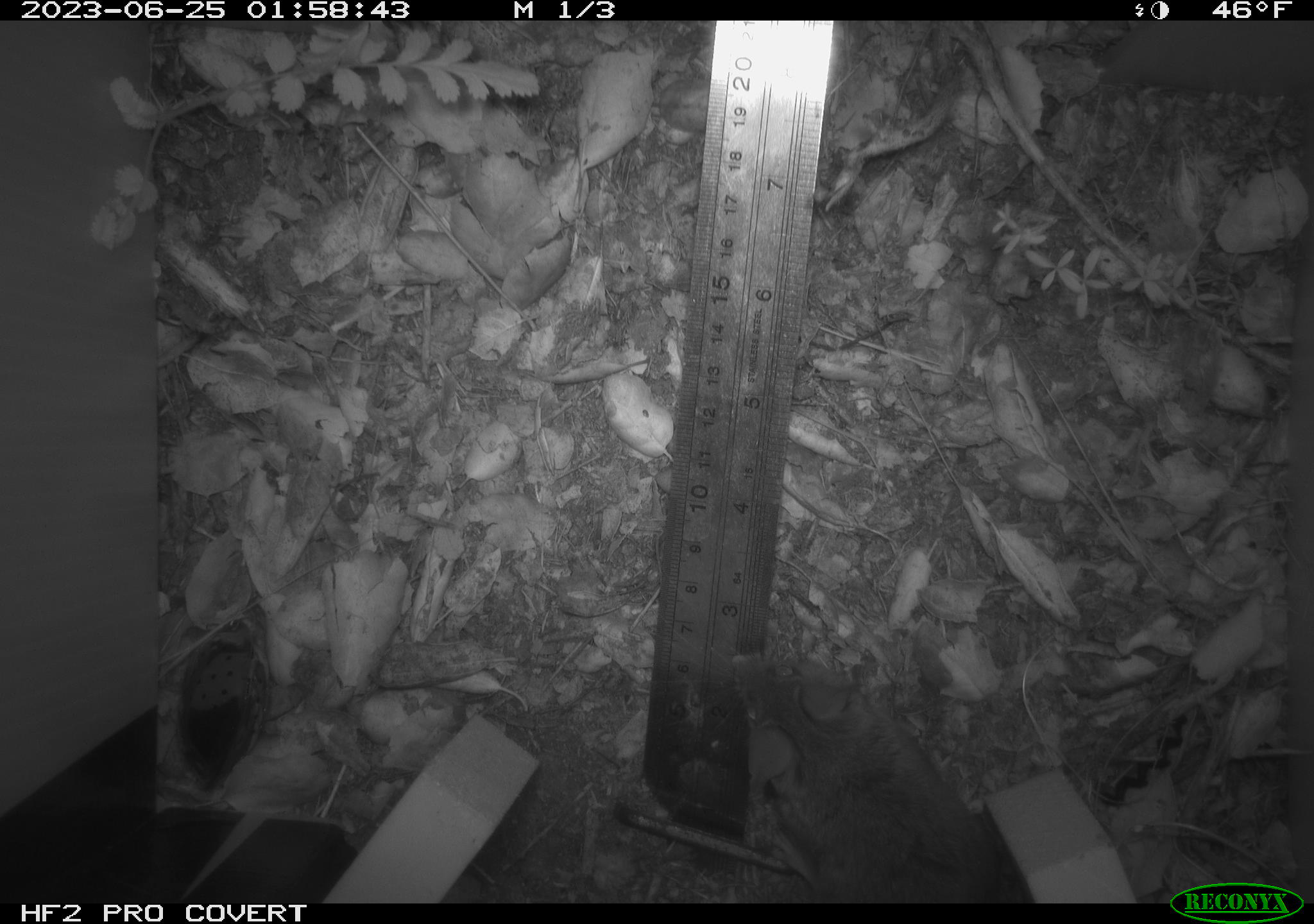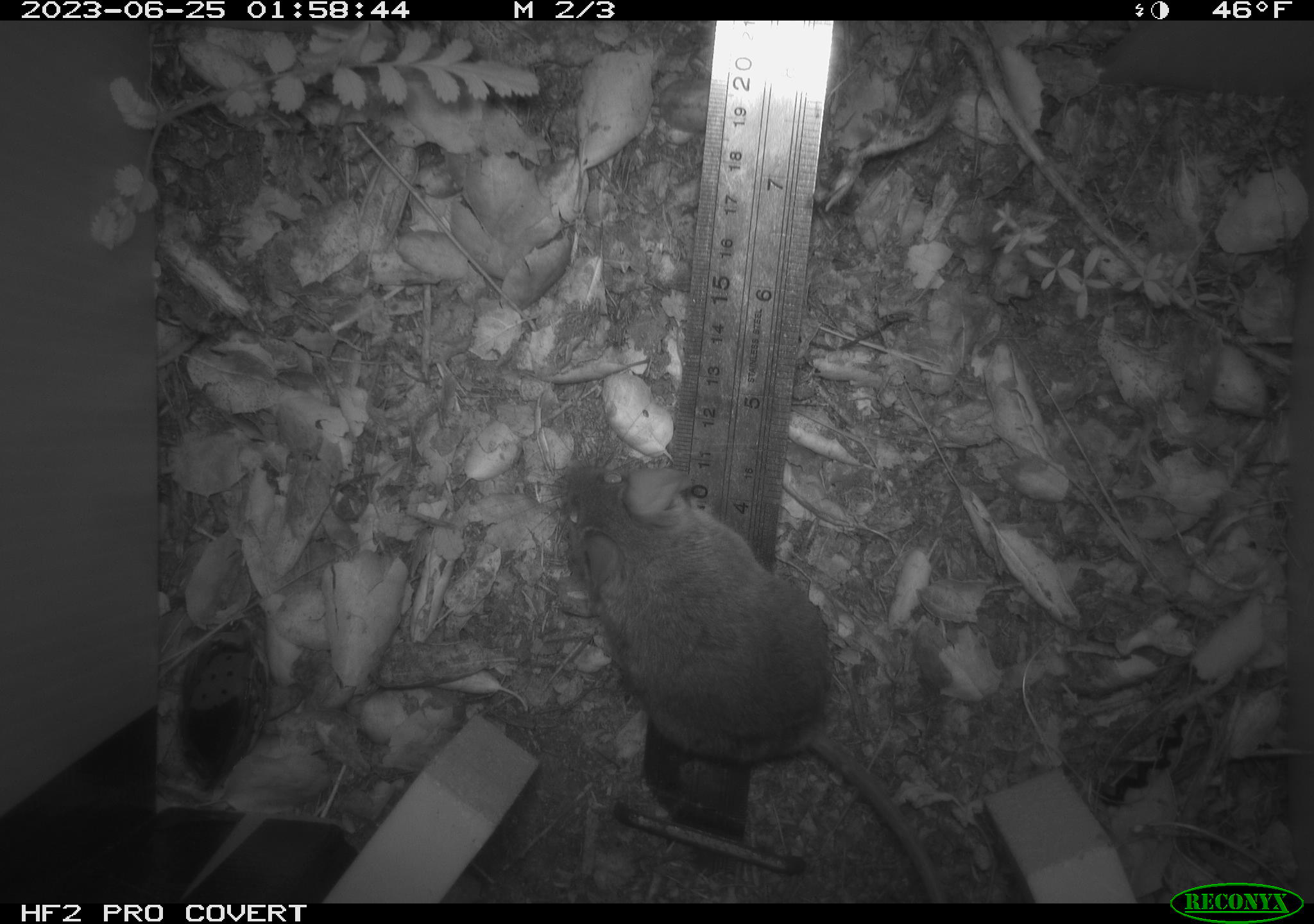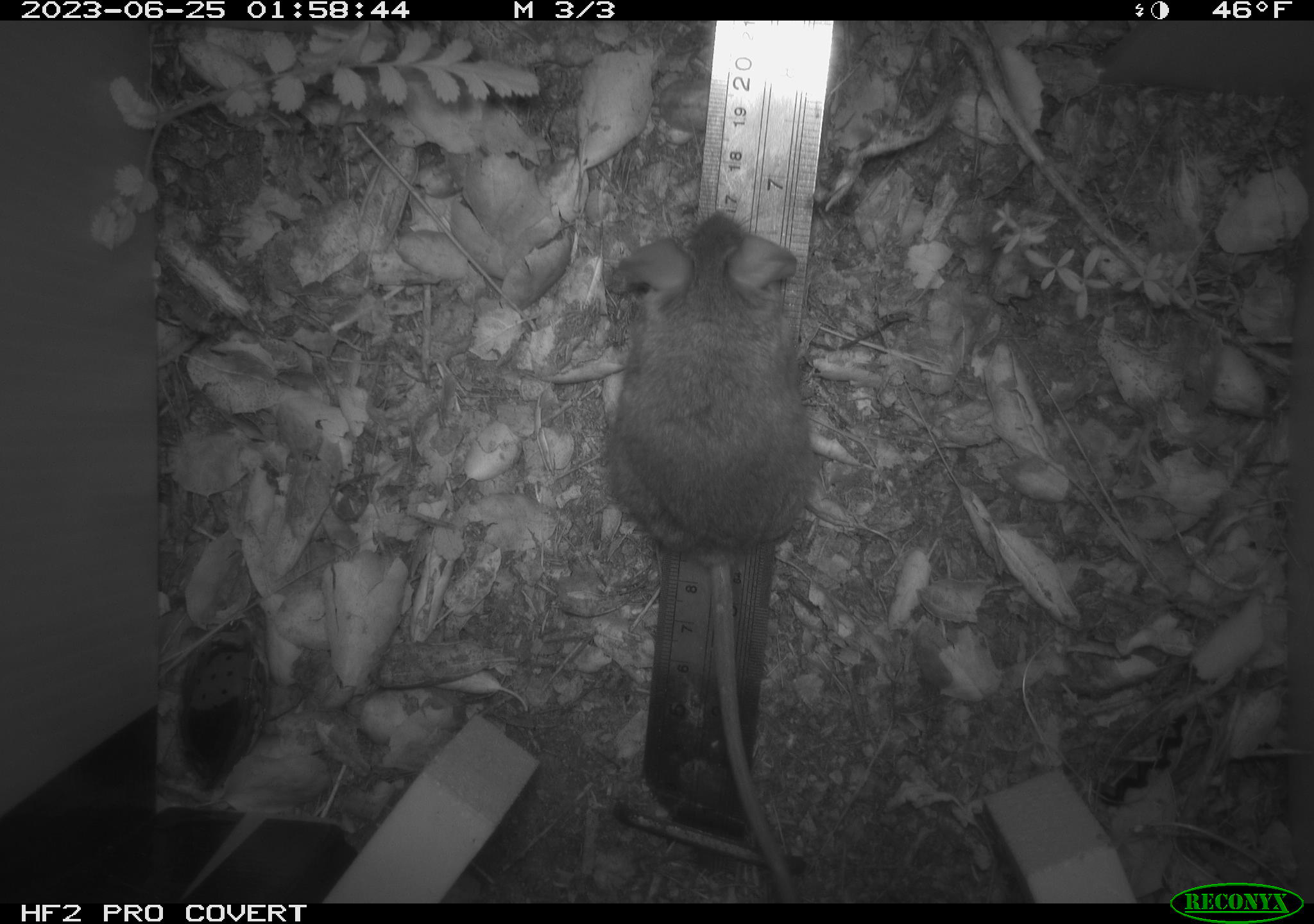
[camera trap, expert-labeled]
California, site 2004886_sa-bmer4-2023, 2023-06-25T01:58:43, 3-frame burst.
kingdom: Animalia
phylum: Chordata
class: Mammalia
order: Rodentia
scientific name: Rodentia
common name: mouse species